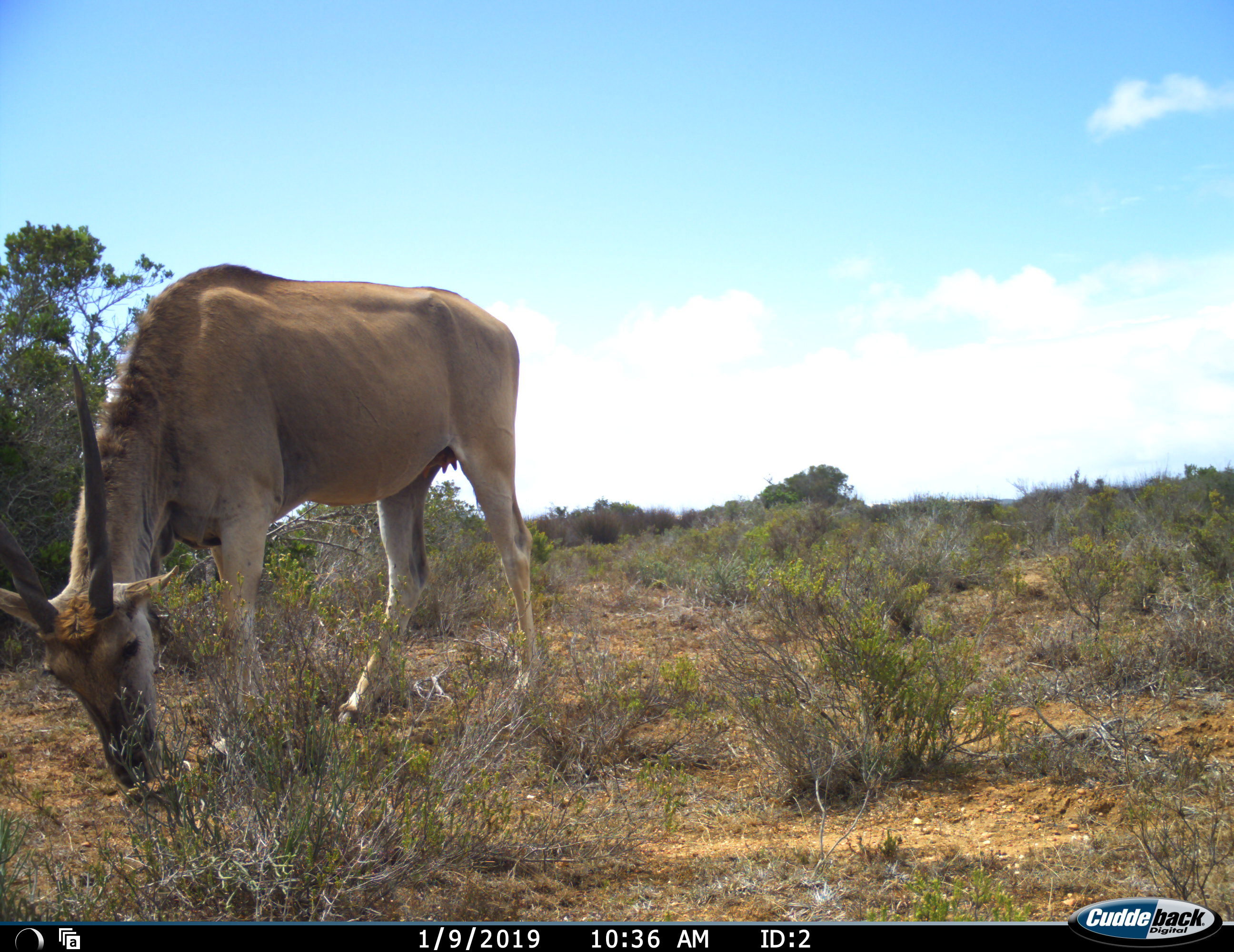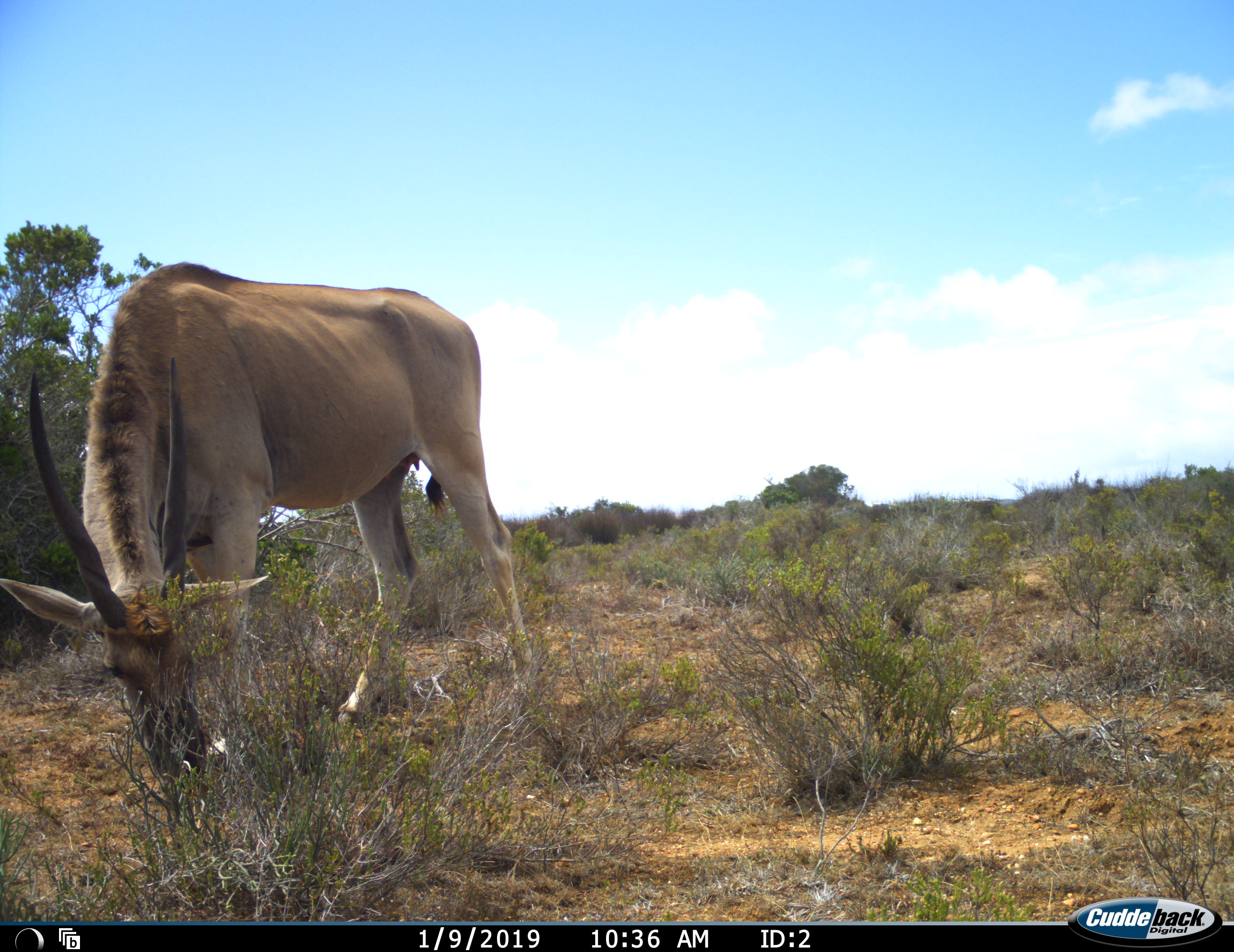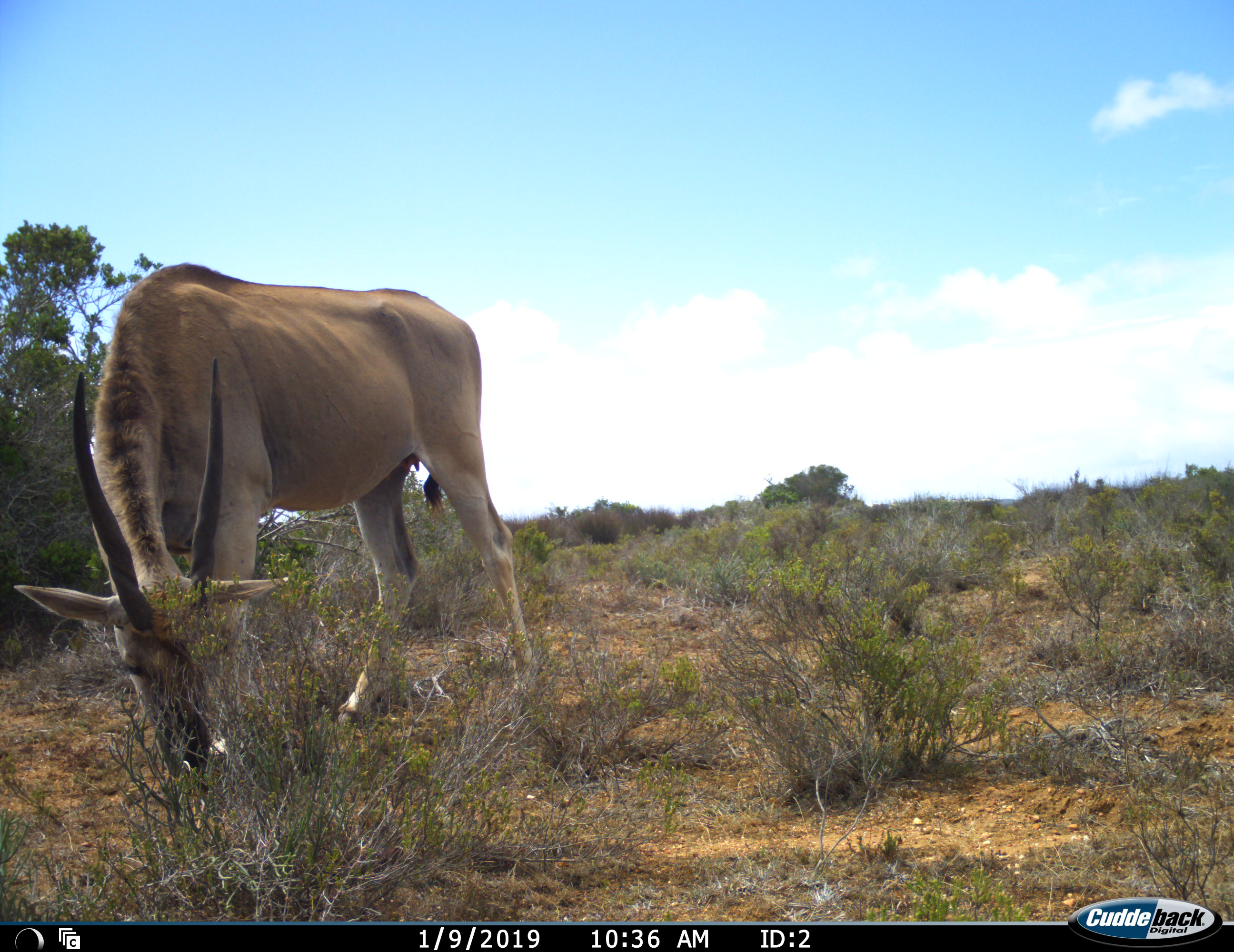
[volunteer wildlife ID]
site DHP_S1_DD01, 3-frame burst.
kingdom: Animalia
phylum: Chordata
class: Mammalia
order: Artiodactyla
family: Bovidae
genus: Tragelaphus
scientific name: Tragelaphus oryx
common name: eland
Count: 1.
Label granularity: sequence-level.